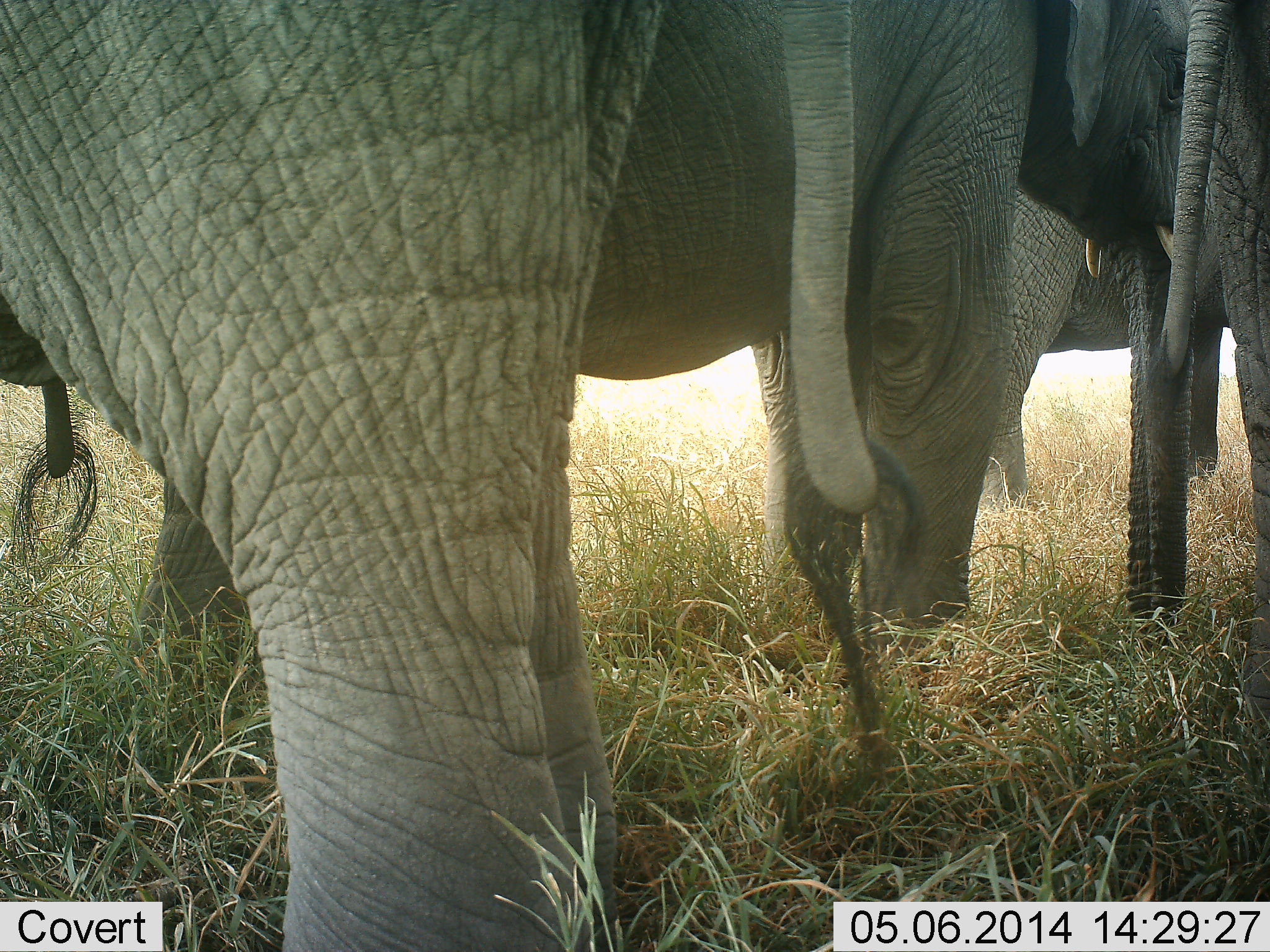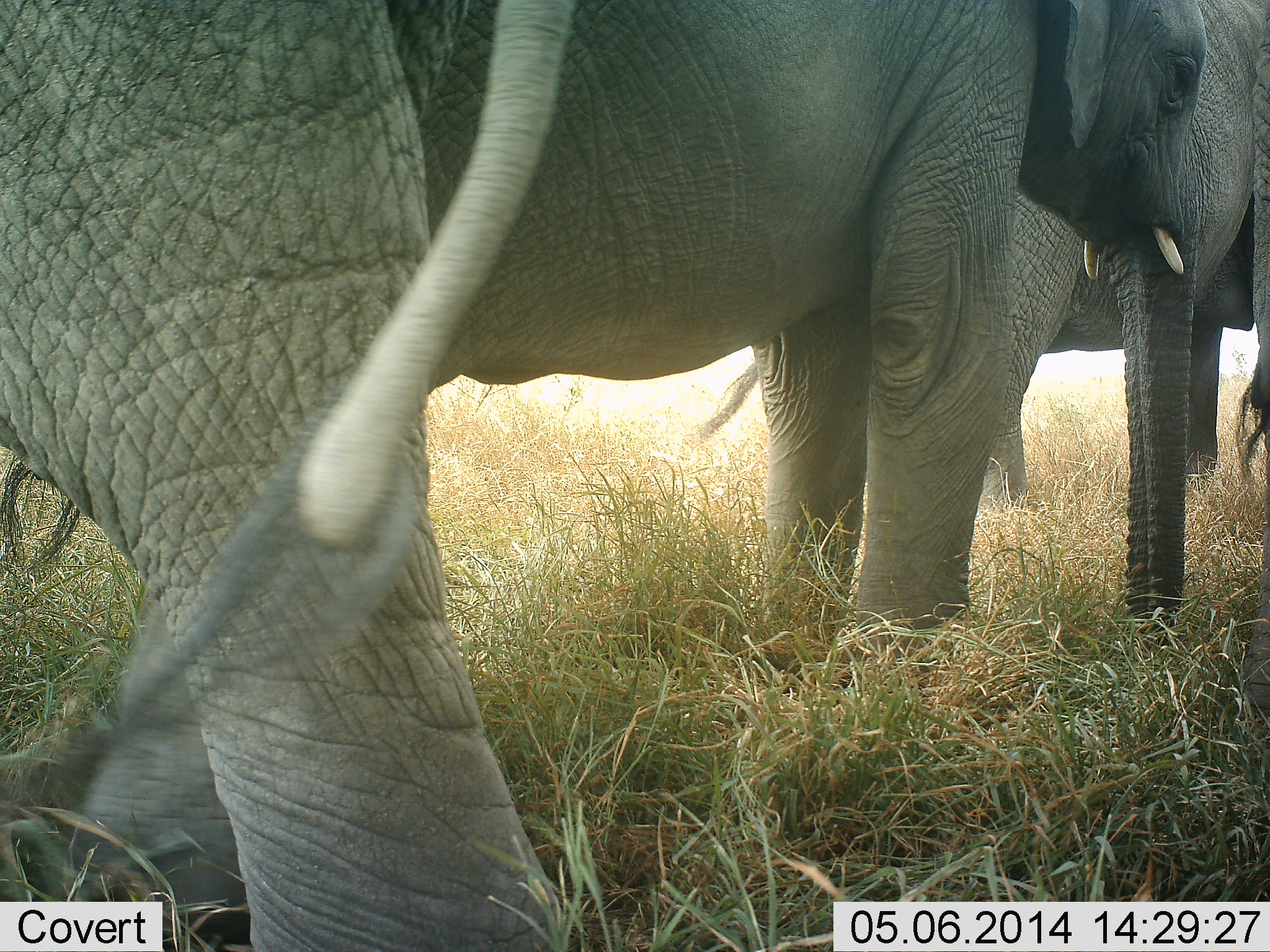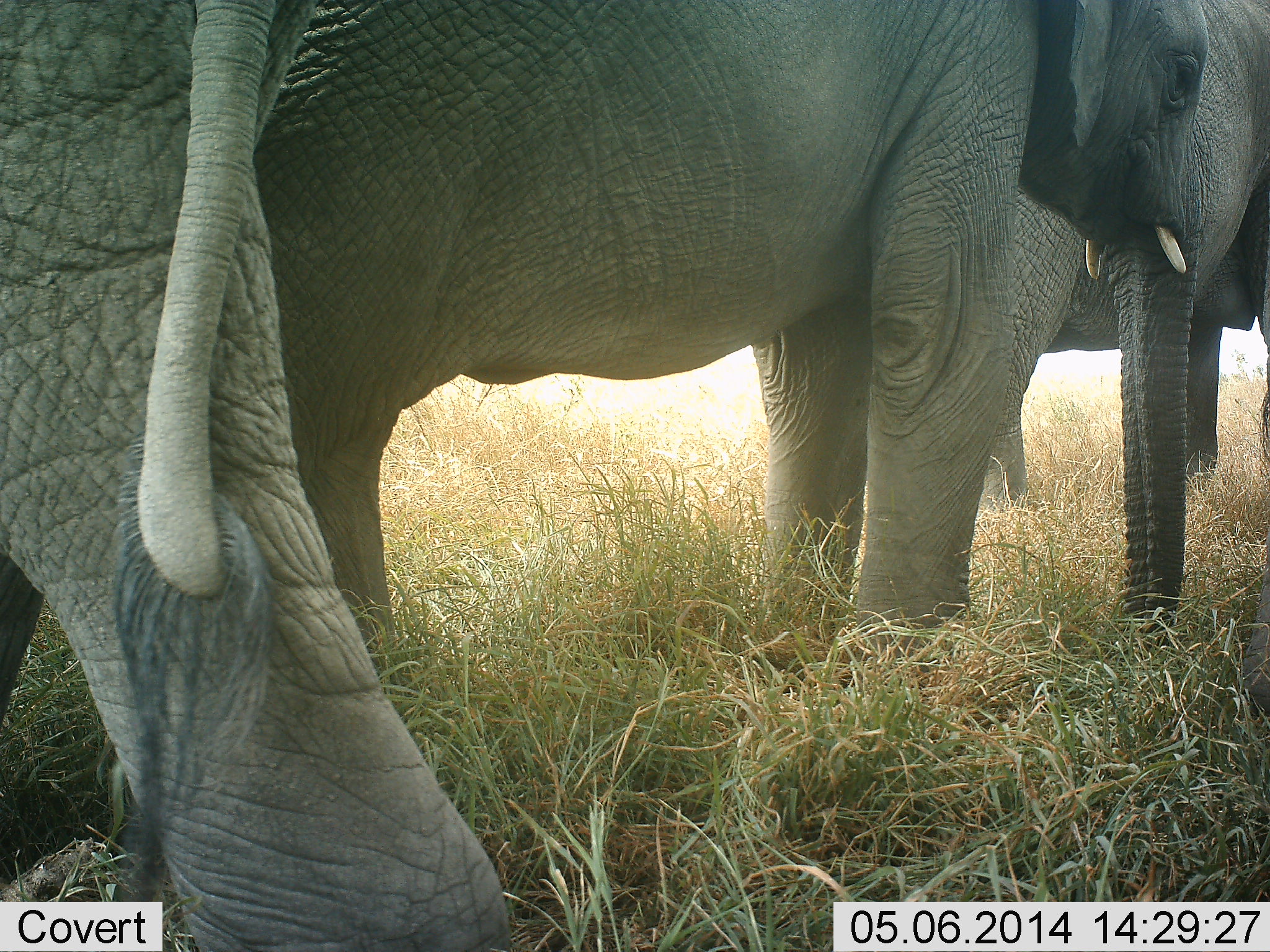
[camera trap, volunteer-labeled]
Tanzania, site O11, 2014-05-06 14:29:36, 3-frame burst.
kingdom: Animalia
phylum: Chordata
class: Mammalia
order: Proboscidea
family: Elephantidae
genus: Loxodonta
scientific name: Loxodonta africana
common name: african bush elephant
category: elephant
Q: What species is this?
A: Elephant (african bush elephant) (Loxodonta africana).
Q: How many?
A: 4.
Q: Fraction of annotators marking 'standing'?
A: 100%.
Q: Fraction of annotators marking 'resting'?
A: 0%.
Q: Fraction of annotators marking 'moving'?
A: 20%.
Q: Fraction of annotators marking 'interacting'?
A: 10%.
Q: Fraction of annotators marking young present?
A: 0%.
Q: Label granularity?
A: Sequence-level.